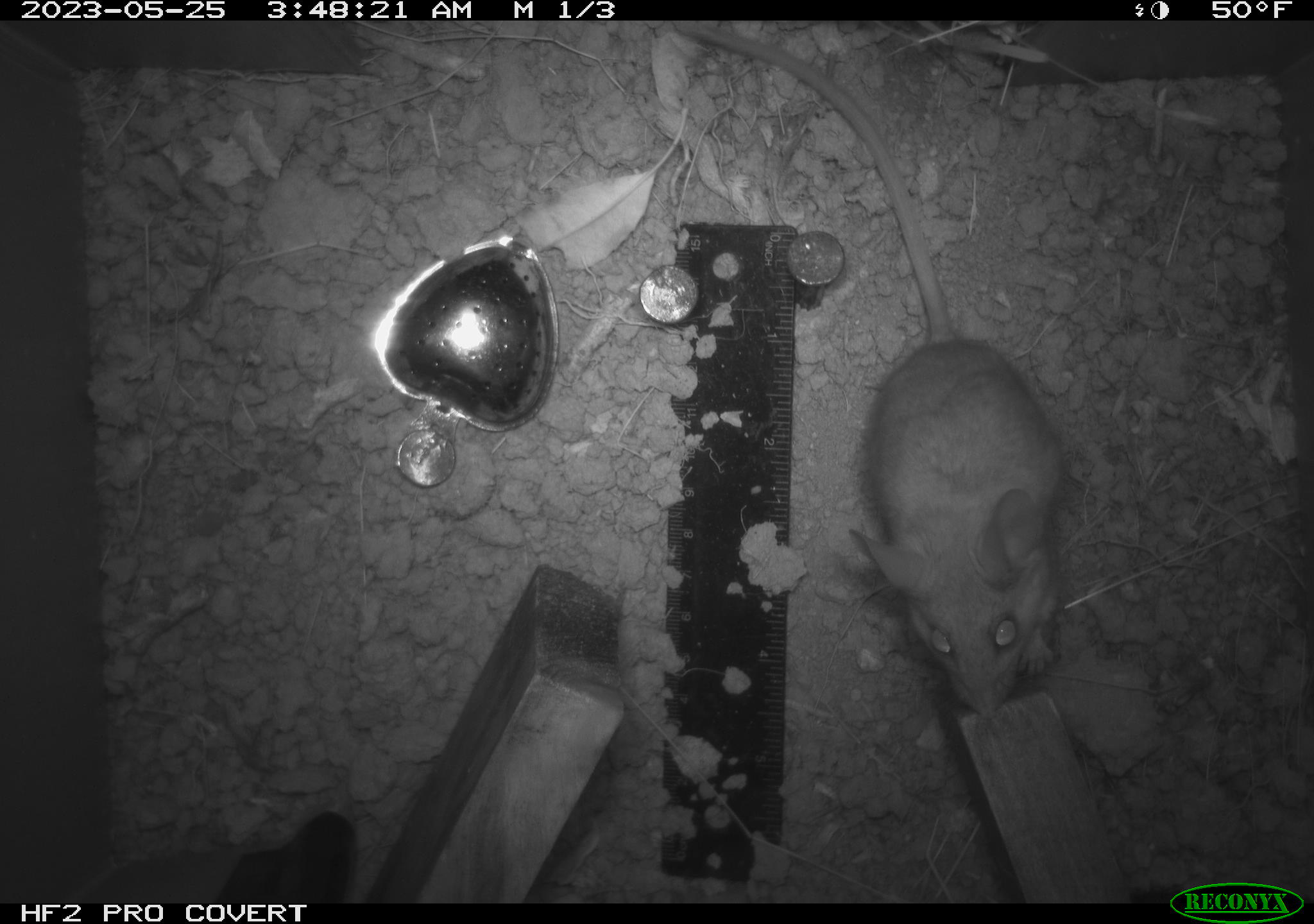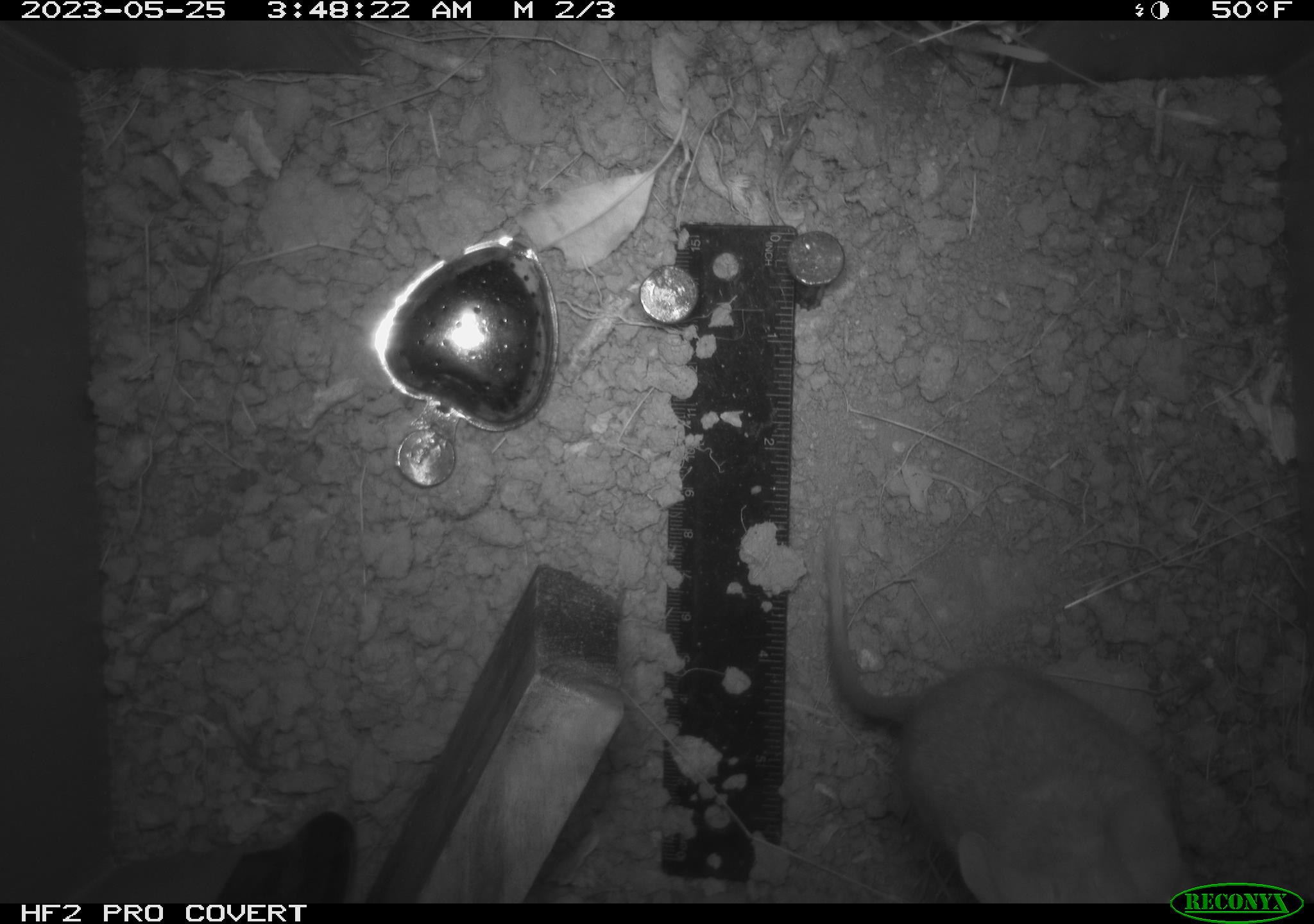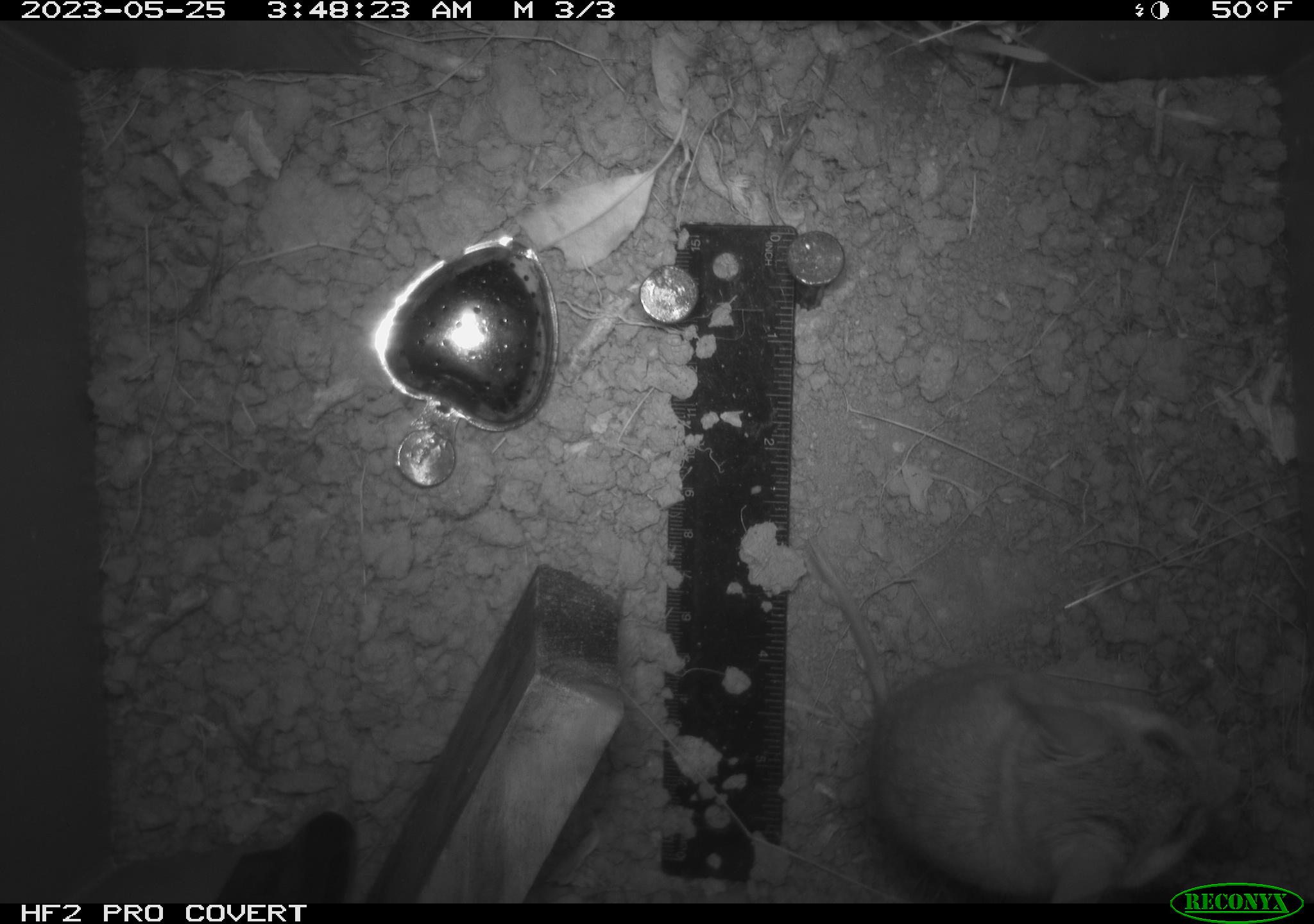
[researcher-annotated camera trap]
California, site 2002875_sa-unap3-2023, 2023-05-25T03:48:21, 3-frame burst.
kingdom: Animalia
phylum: Chordata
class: Mammalia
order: Rodentia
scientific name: Rodentia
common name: mouse species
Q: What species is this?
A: Mouse species (Rodentia).